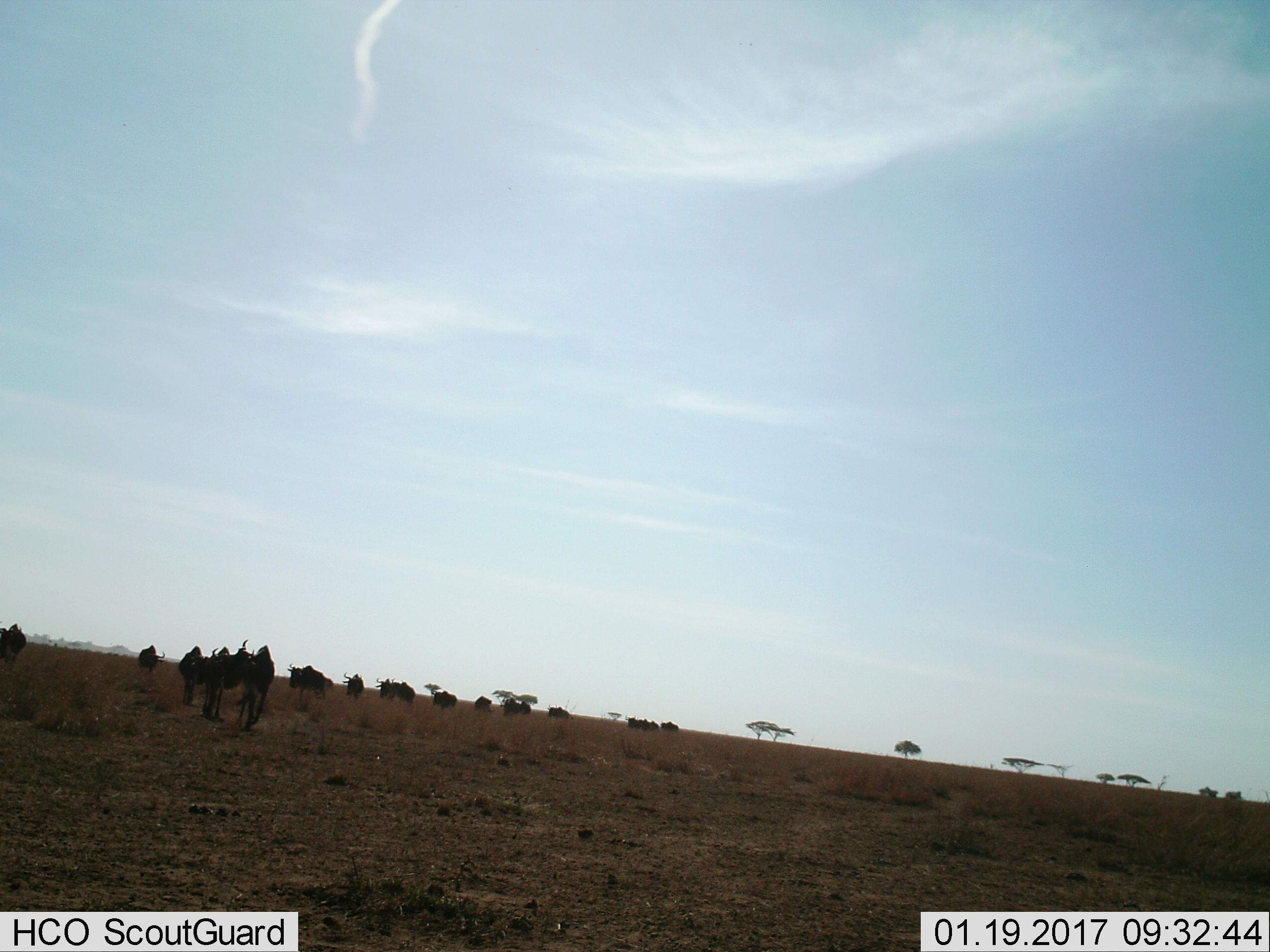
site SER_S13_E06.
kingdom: Animalia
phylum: Chordata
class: Mammalia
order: Artiodactyla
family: Bovidae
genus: Connochaetes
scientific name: Connochaetes taurinus taurinus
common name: blue wildebeest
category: wildebeestblue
Wildebeestblue (blue wildebeest) (Connochaetes taurinus taurinus), count 11-50. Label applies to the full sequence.